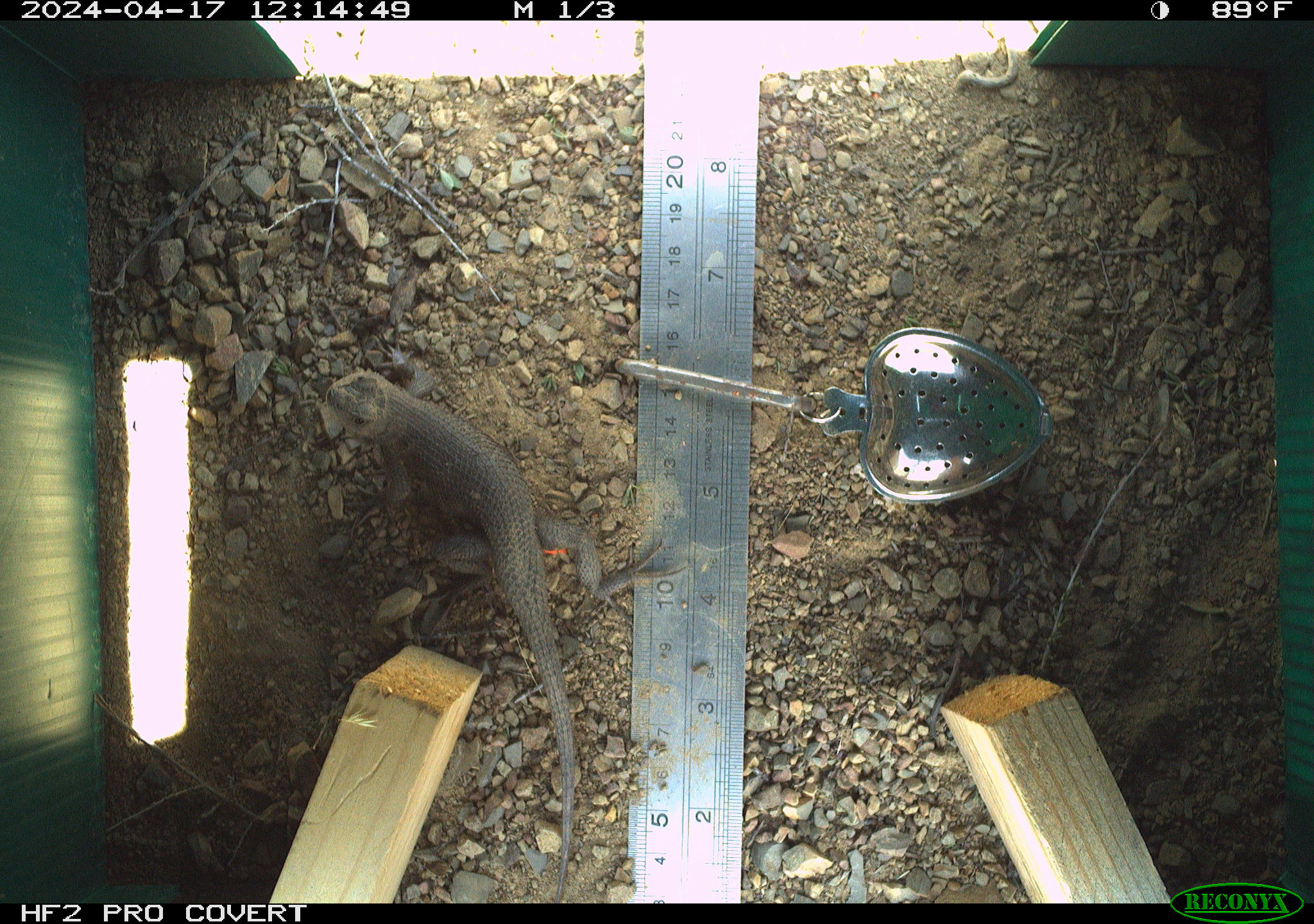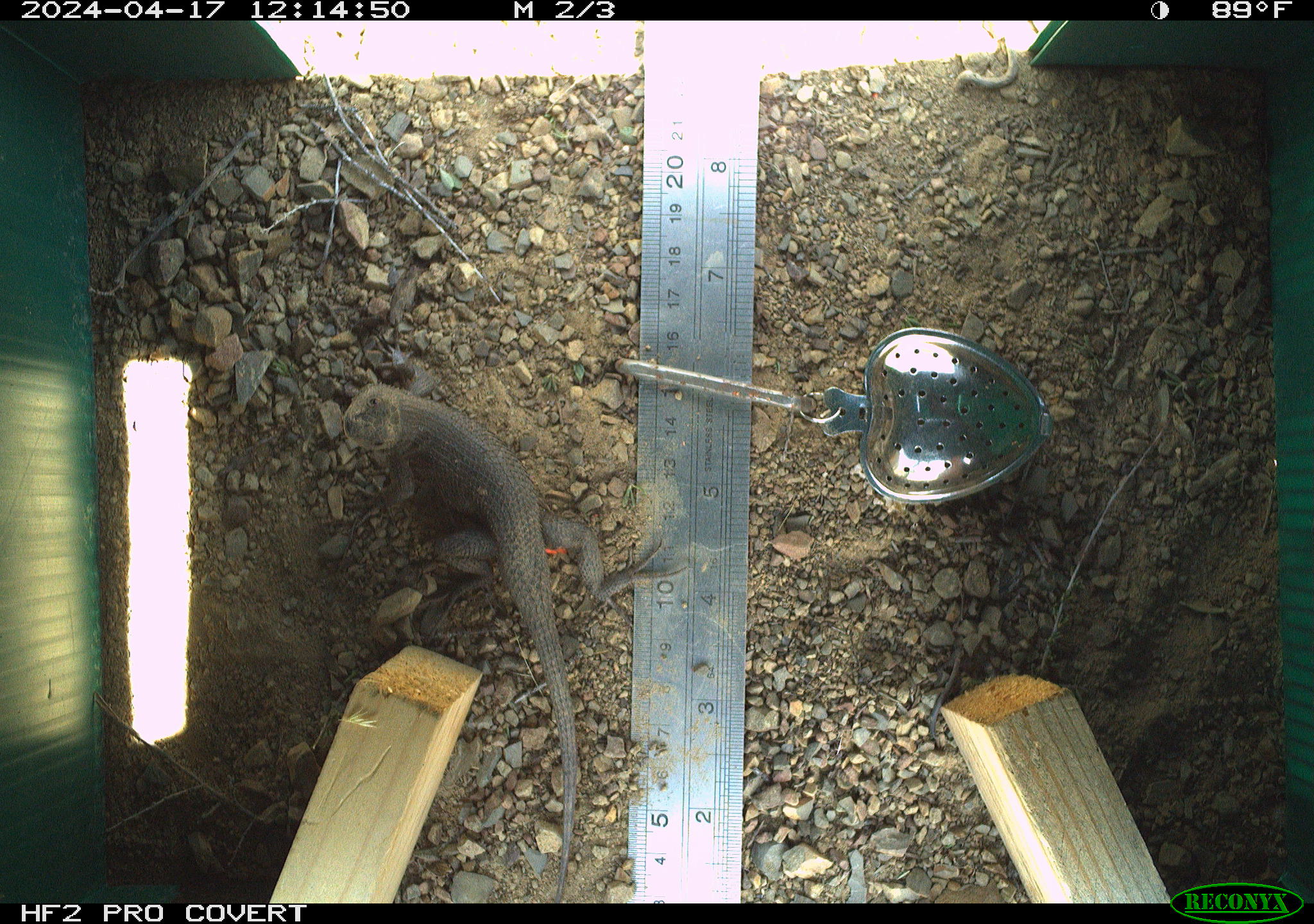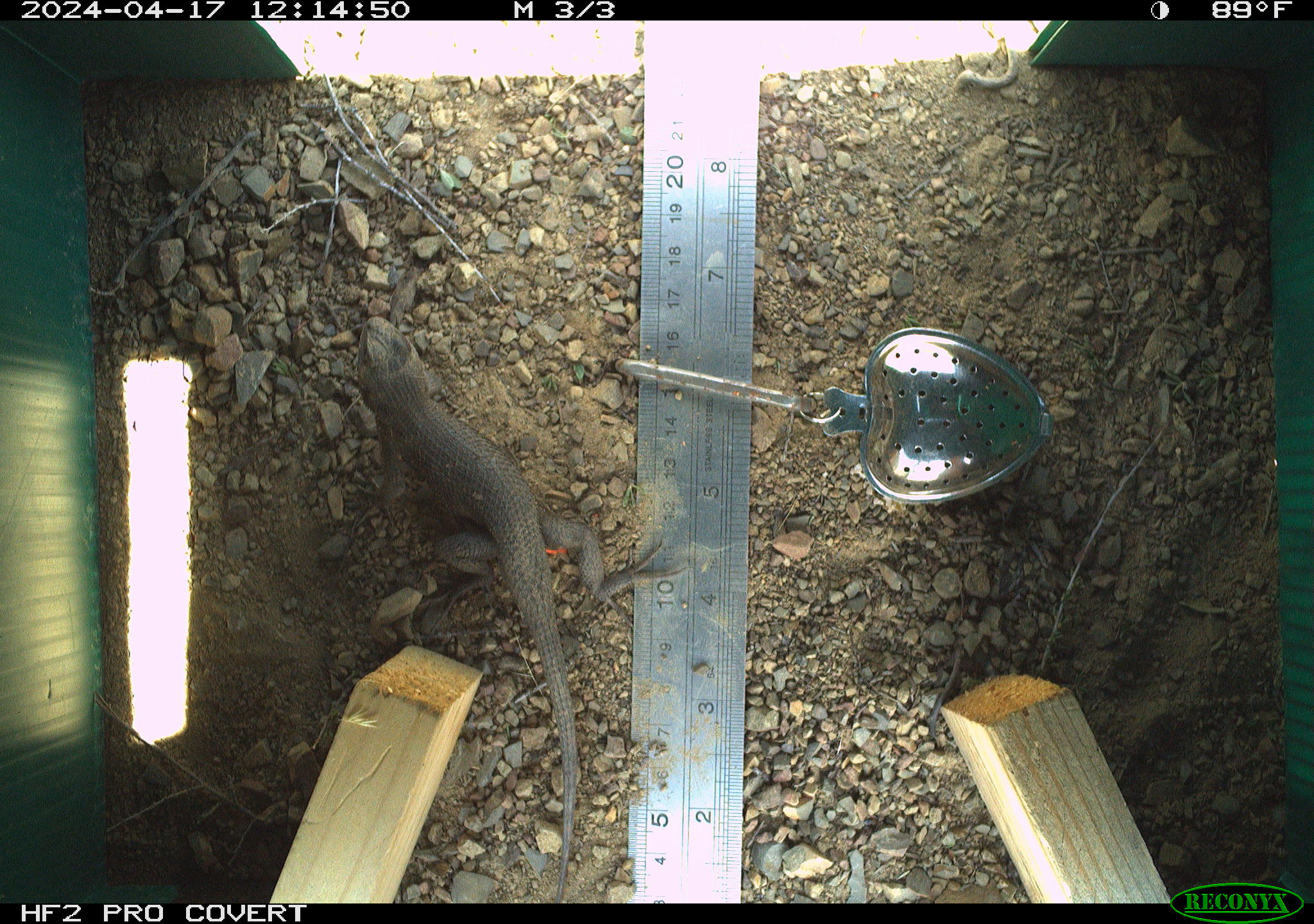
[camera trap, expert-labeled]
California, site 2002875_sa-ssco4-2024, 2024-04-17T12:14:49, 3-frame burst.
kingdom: Animalia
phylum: Chordata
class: Reptilia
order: Squamata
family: Phrynosomatidae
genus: Sceloporus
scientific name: Sceloporus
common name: spiny lizards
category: sceloporus species